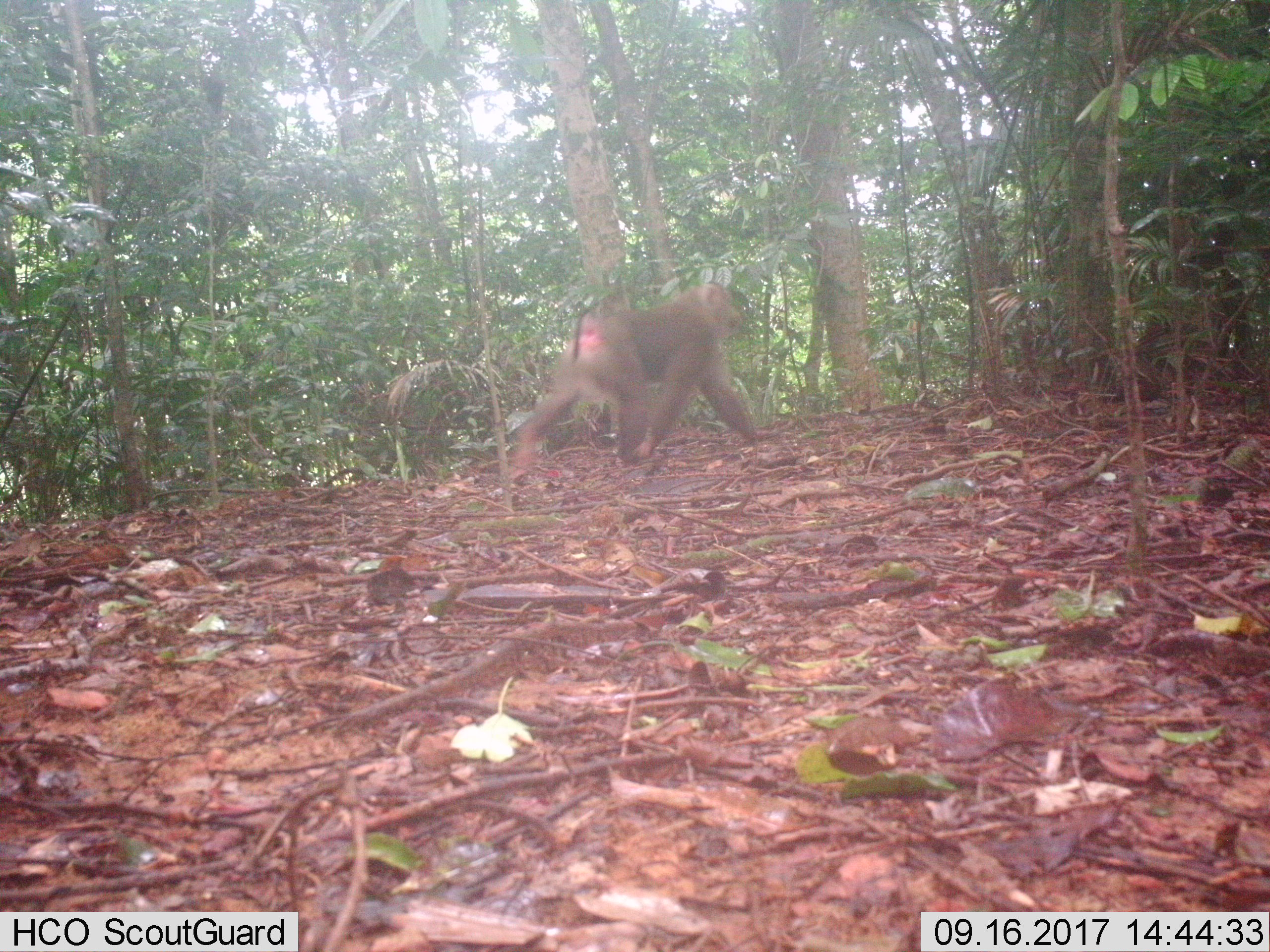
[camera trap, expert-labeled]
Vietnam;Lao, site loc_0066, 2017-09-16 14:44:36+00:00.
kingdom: Animalia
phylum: Chordata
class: Mammalia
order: Primates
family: Cercopithecidae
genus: Macaca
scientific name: Macaca nemestrina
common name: pig-tailed macaque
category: pig tailed macaque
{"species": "pig tailed macaque (pig-tailed macaque) (Macaca nemestrina)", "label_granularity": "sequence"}